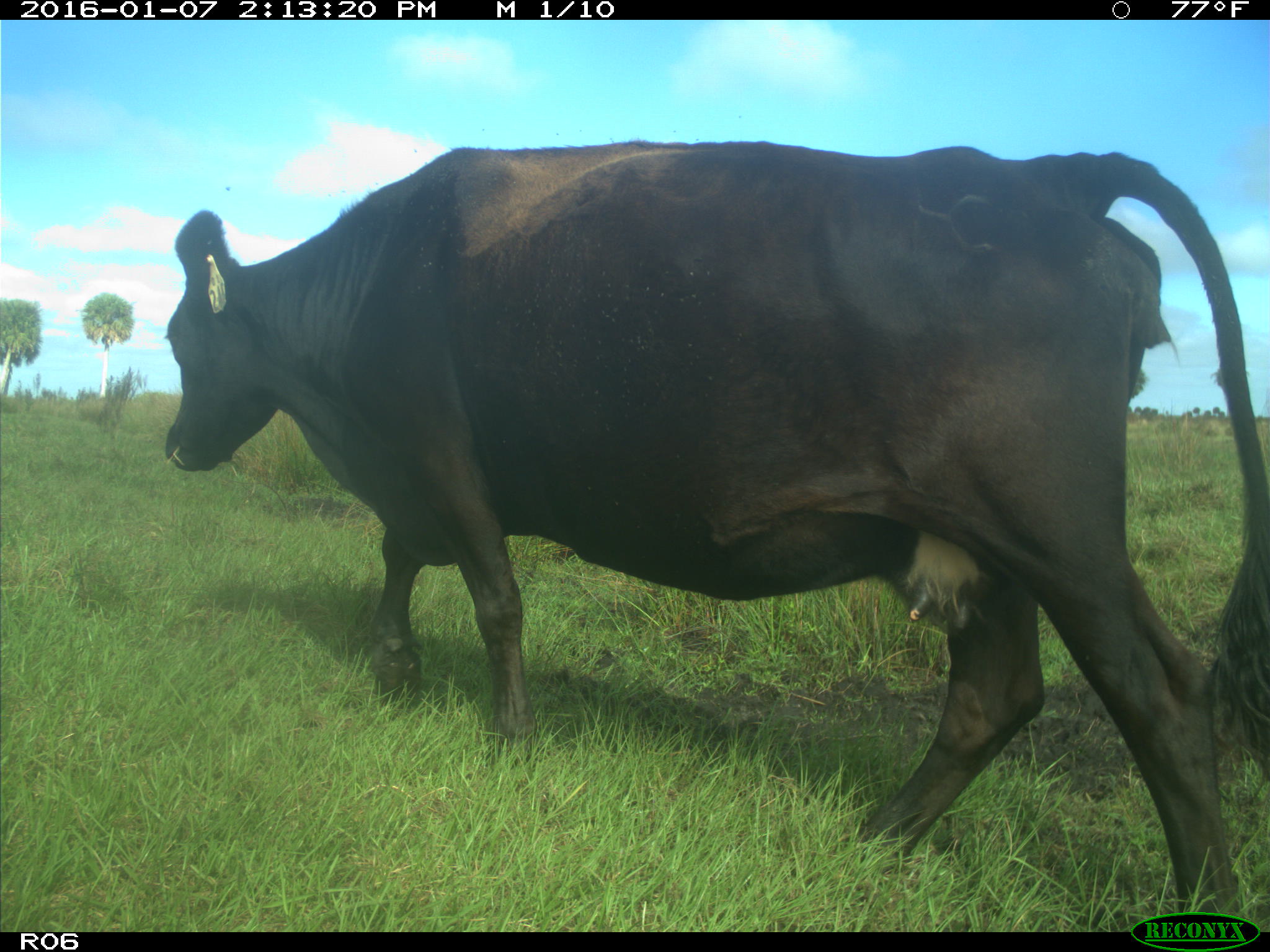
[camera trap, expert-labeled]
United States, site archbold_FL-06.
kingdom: Animalia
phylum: Chordata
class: Mammalia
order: Artiodactyla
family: Bovidae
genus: Bos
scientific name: Bos taurus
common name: domestic cow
Bos taurus (domestic cow).